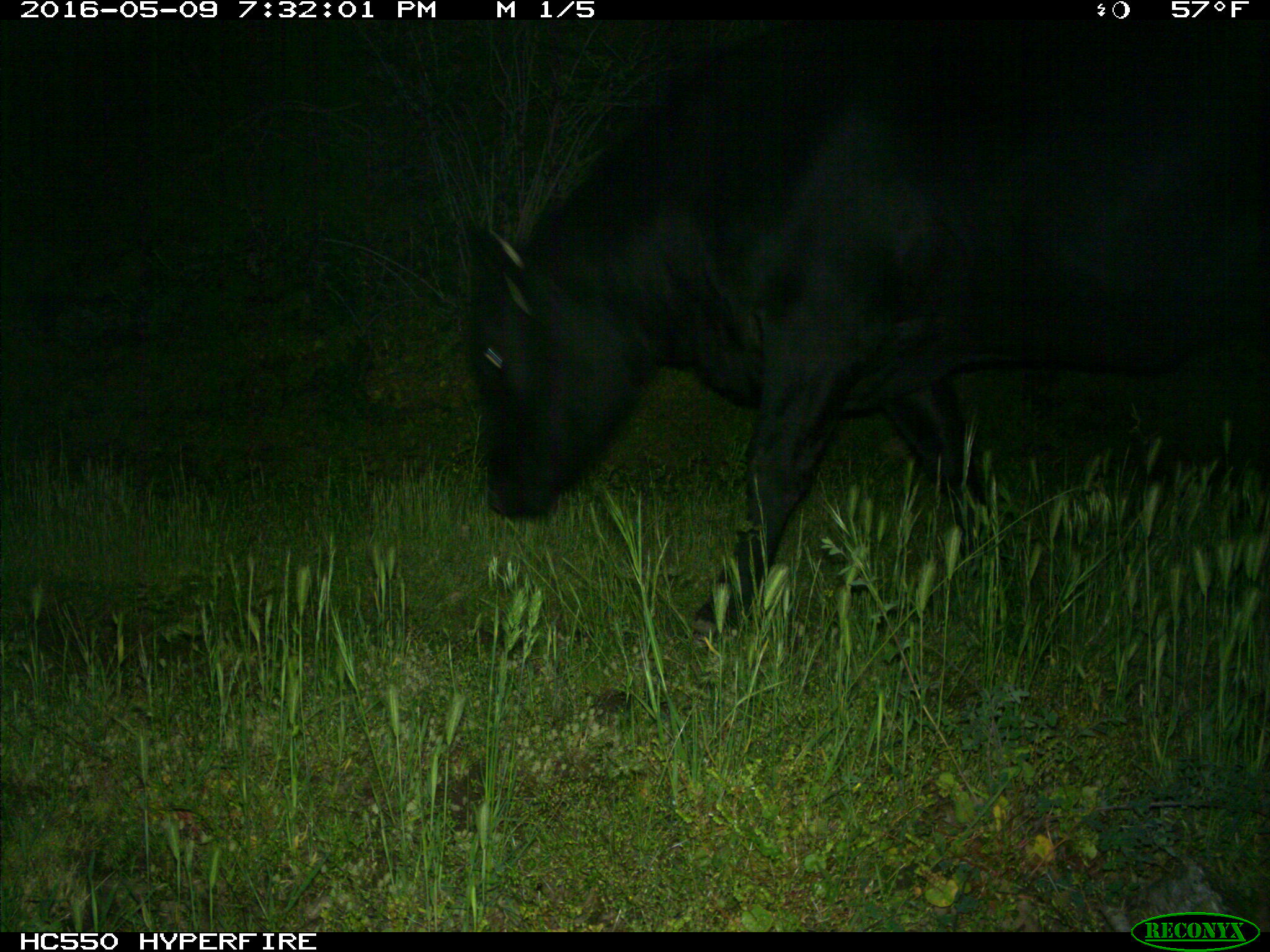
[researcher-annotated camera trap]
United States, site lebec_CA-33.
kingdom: Animalia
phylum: Chordata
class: Mammalia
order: Artiodactyla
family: Bovidae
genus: Bos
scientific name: Bos taurus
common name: domestic cow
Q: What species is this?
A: Bos taurus (domestic cow).